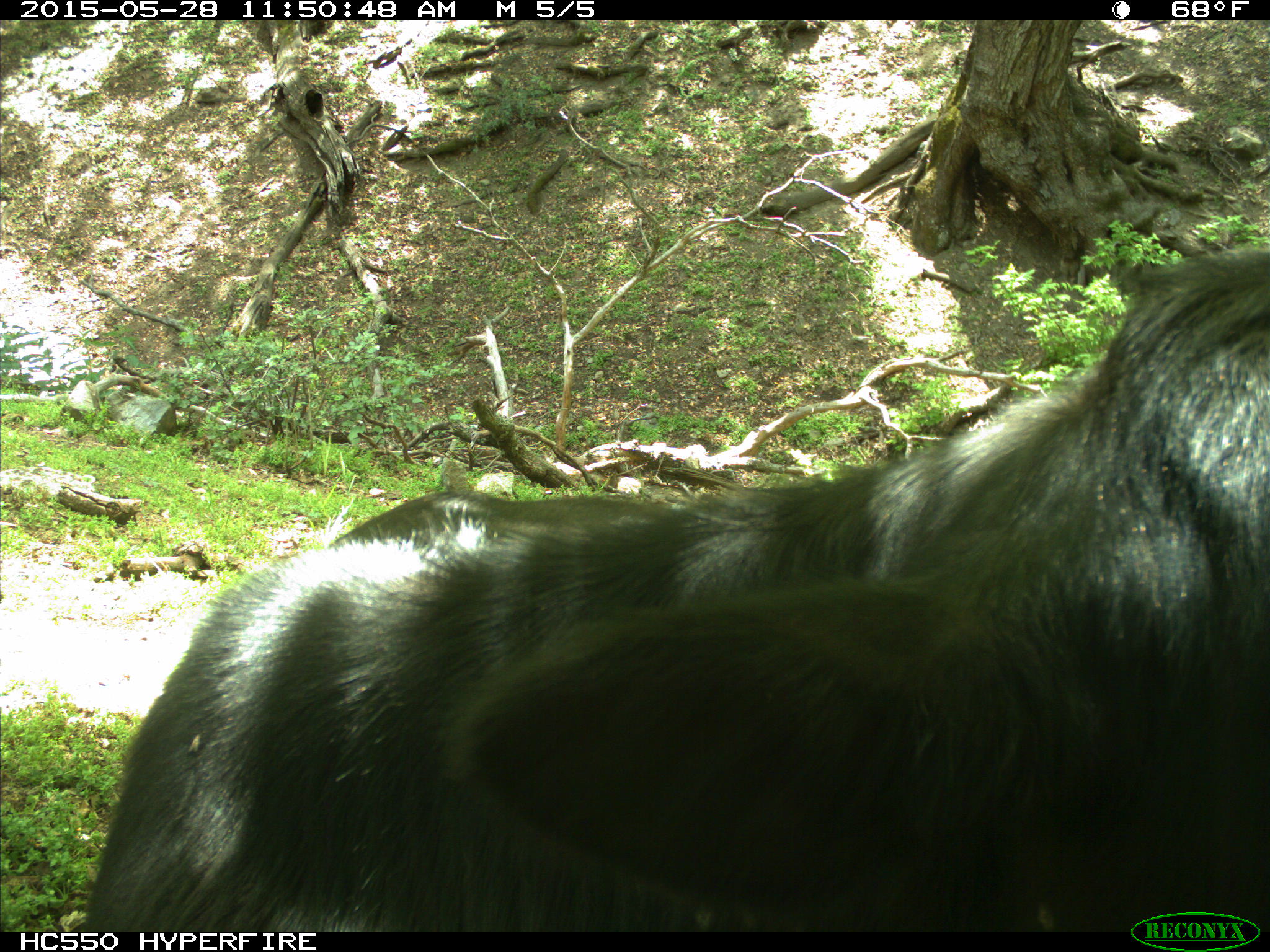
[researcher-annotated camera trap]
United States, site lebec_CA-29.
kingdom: Animalia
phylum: Chordata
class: Mammalia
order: Artiodactyla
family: Bovidae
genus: Bos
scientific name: Bos taurus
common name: domestic cow